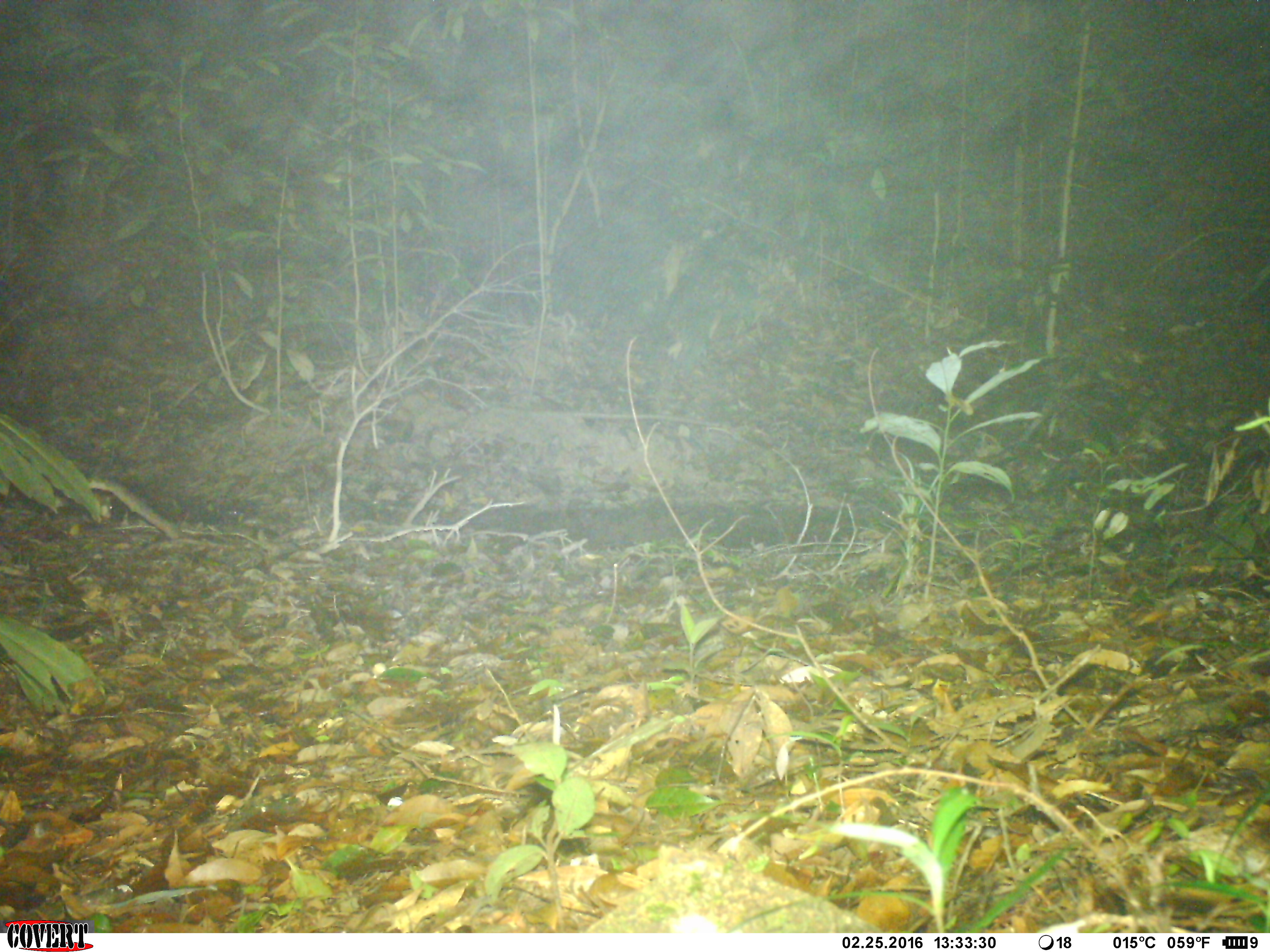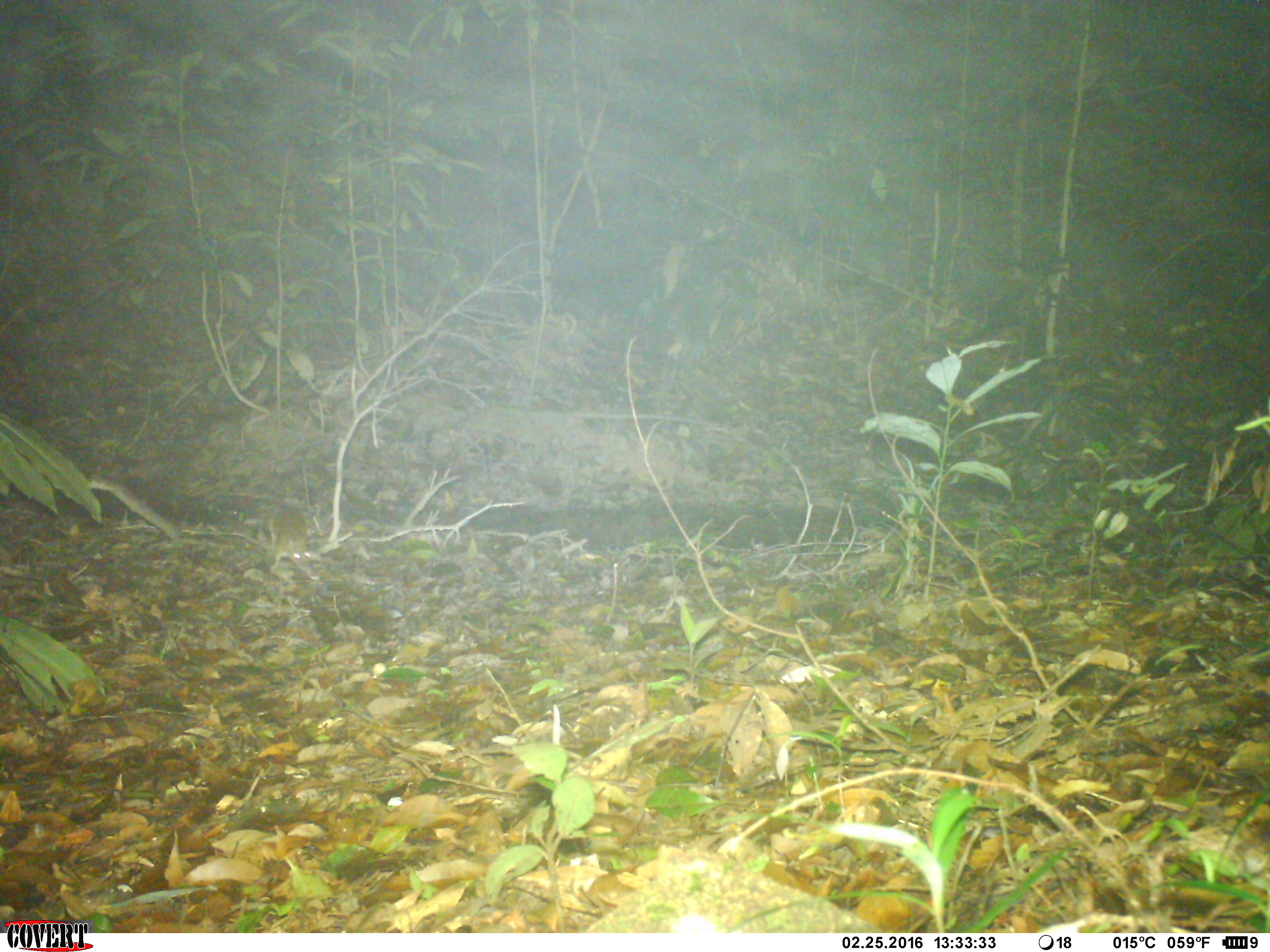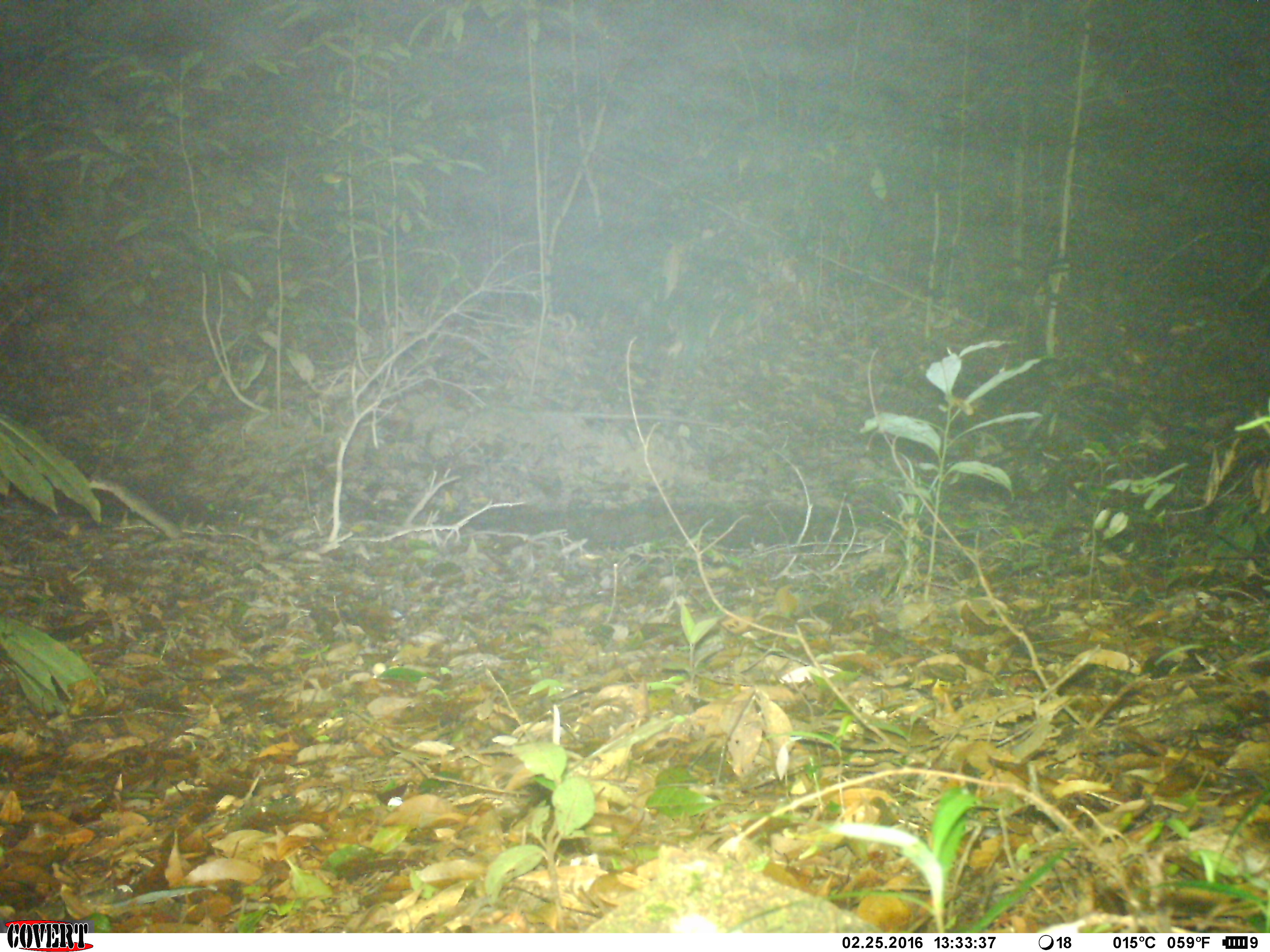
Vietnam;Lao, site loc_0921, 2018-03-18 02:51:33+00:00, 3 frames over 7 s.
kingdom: Animalia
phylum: Chordata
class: Mammalia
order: Rodentia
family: Muridae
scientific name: Muridae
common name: old-world mice and rats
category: unidentified murid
Unidentified murid (old-world mice and rats) (Muridae). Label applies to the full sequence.